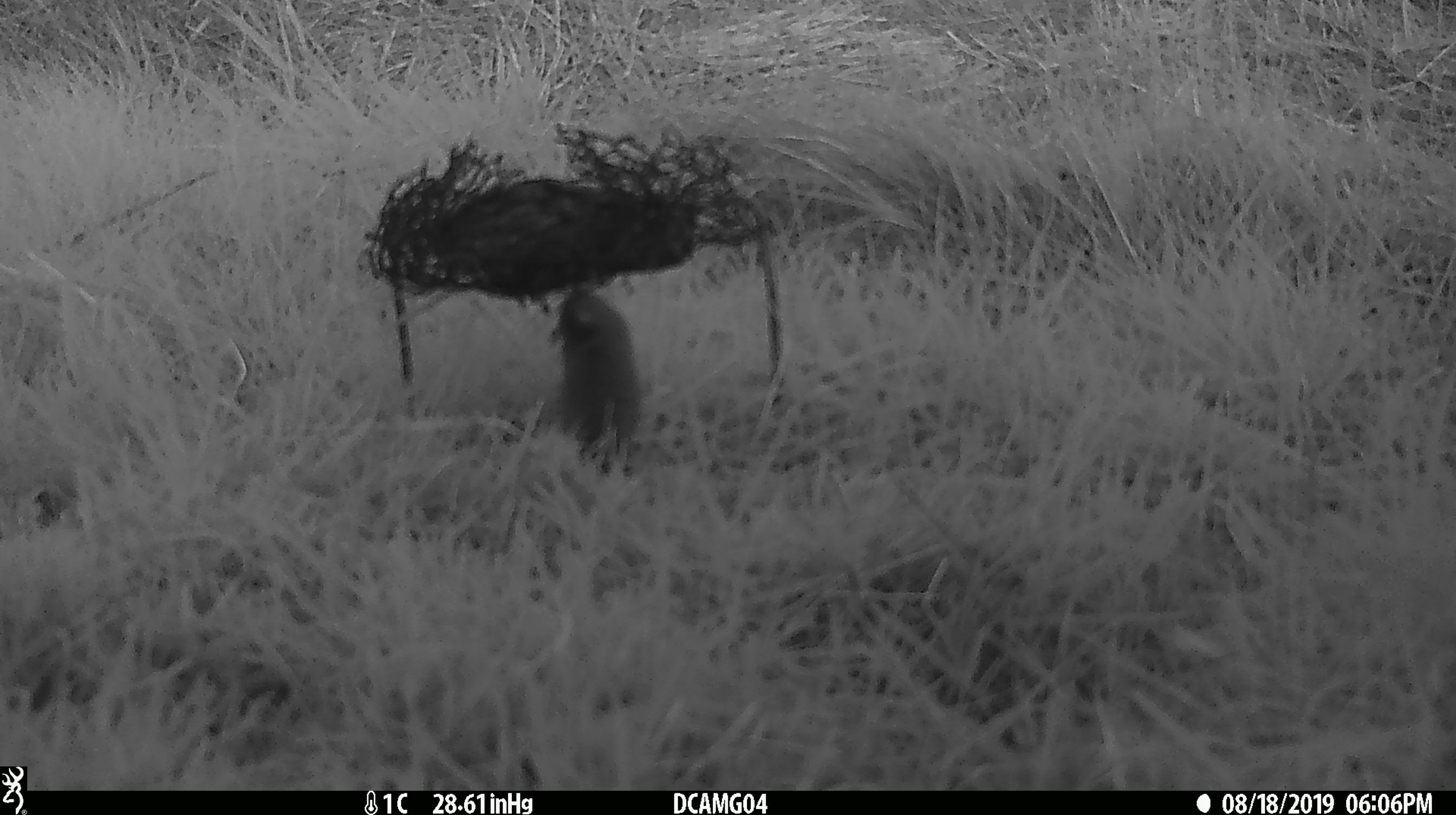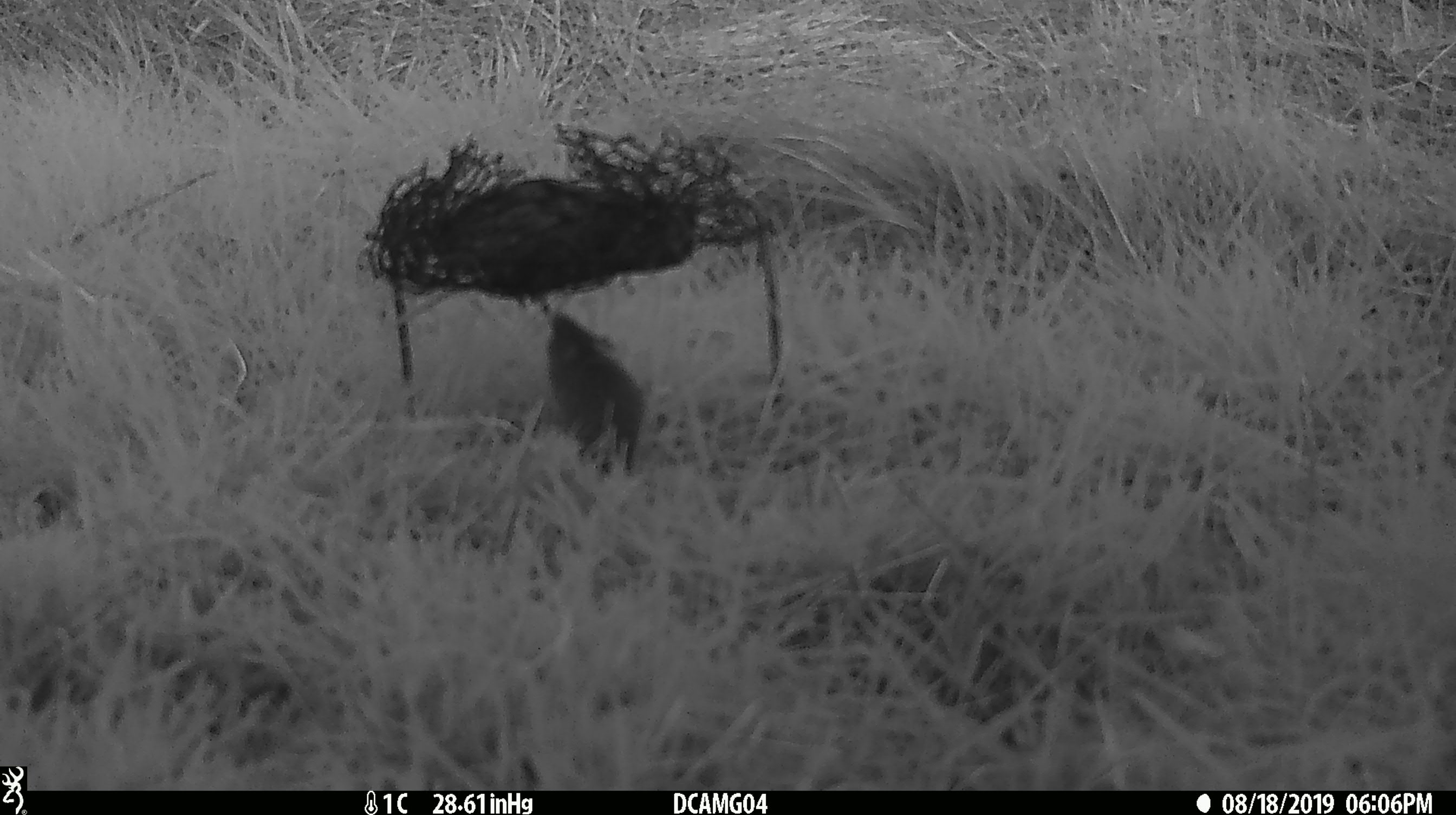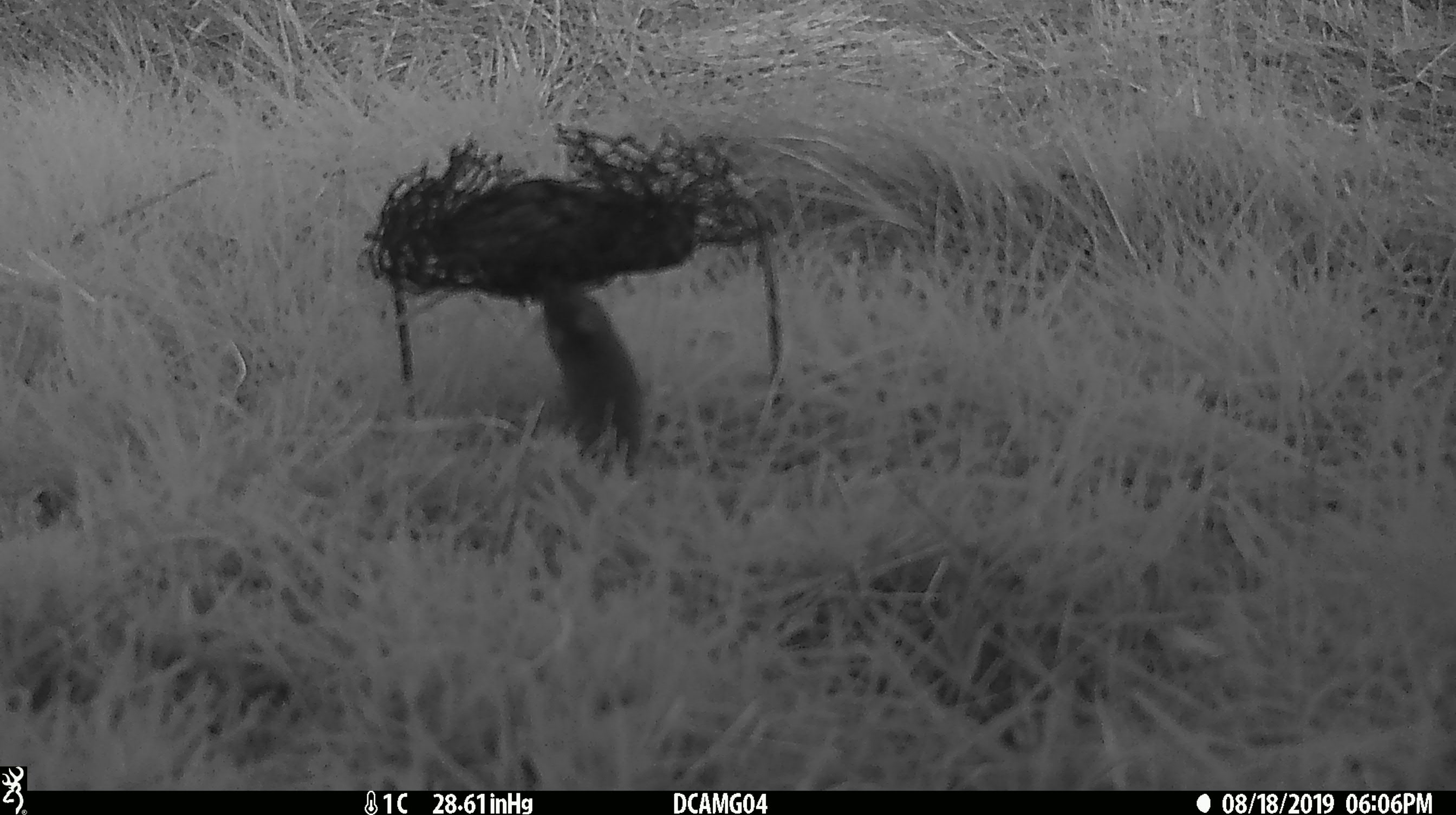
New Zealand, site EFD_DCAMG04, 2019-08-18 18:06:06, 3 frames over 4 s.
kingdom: Animalia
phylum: Chordata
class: Mammalia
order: Rodentia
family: Muridae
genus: Mus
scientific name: Mus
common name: mouse